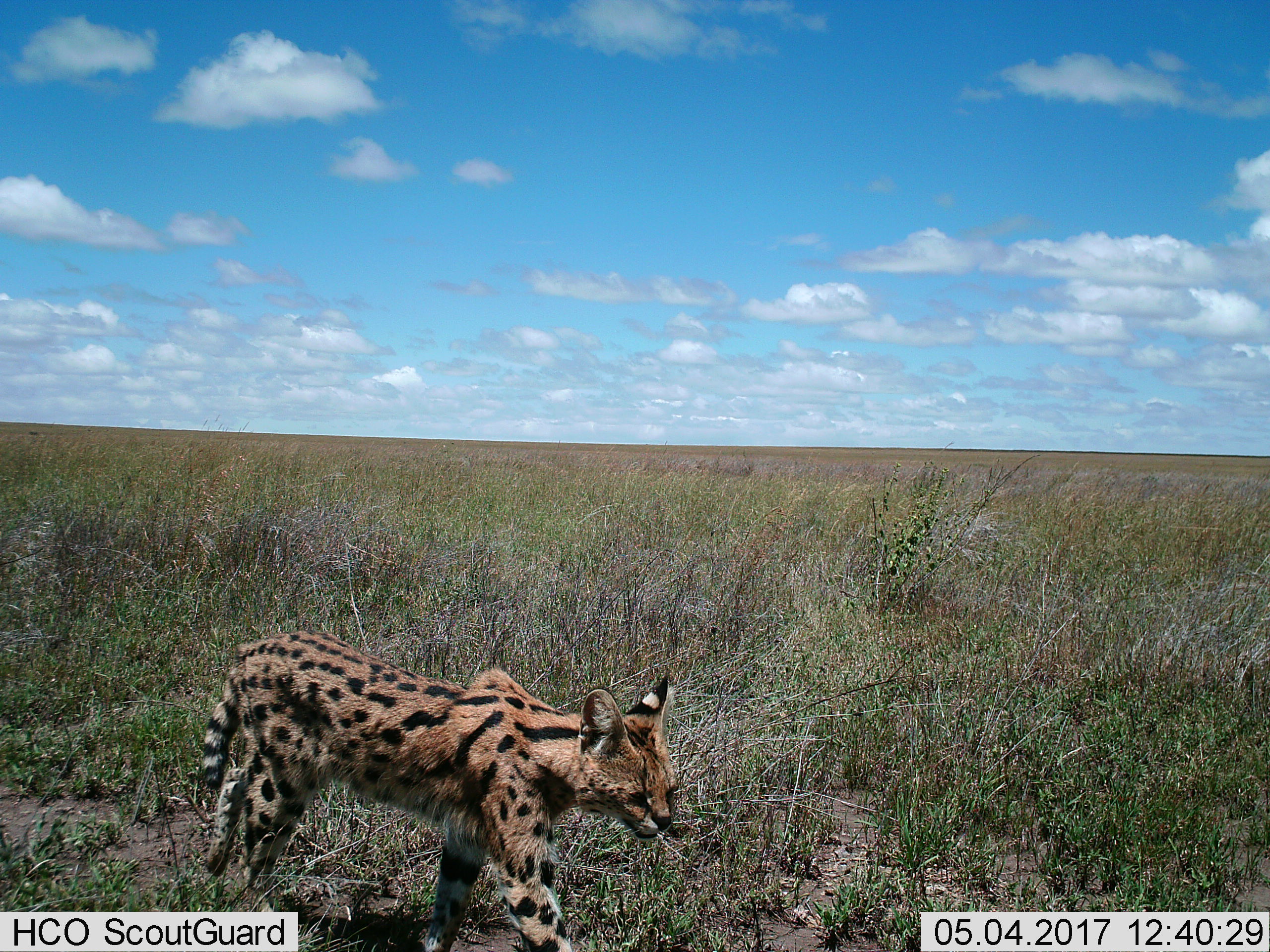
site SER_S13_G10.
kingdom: Animalia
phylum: Chordata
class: Mammalia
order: Carnivora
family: Felidae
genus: Leptailurus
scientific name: Leptailurus serval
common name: serval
Serval (Leptailurus serval), count 1. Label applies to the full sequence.